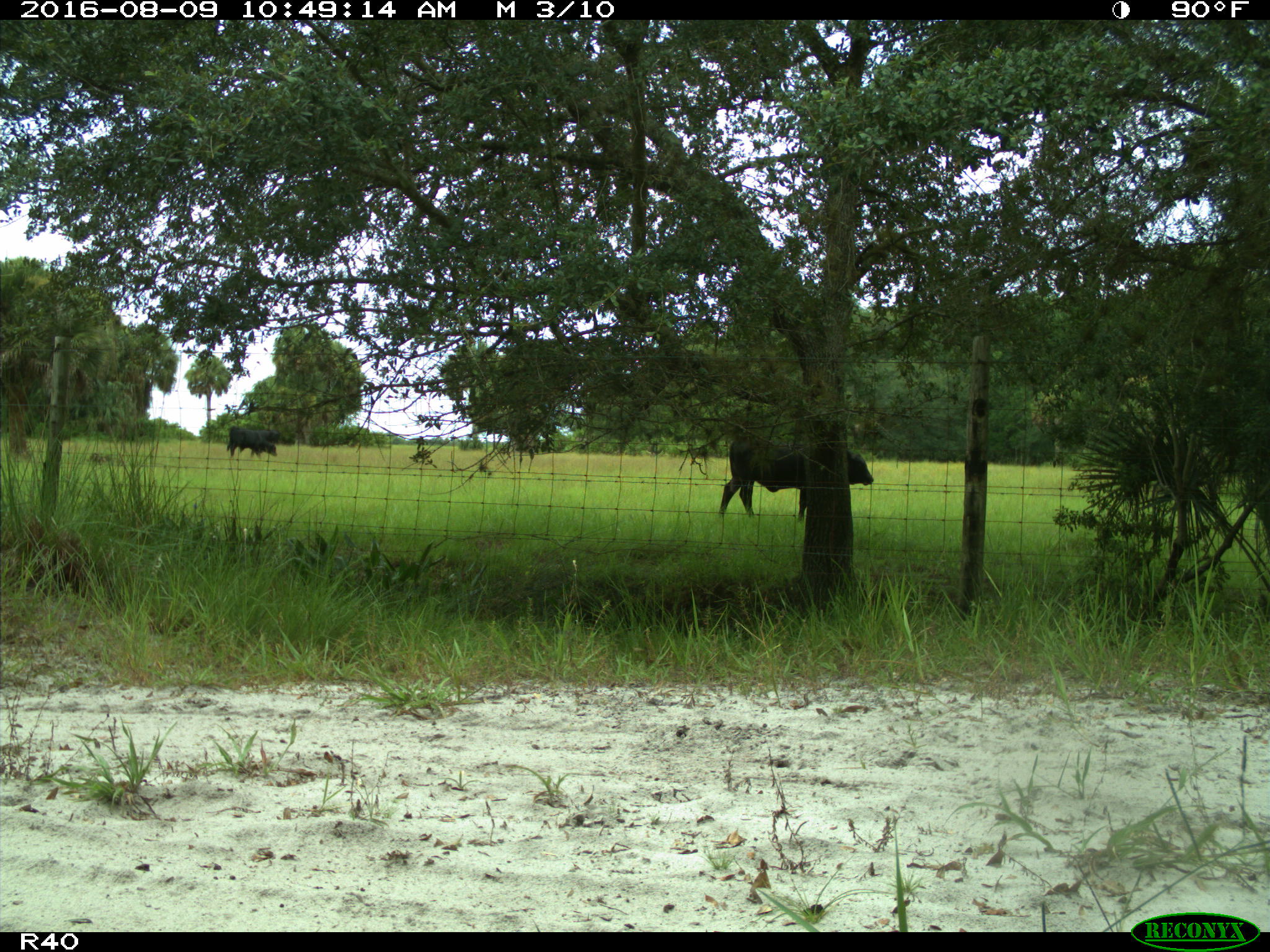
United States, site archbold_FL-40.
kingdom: Animalia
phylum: Chordata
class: Mammalia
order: Artiodactyla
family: Bovidae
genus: Bos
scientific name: Bos taurus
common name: domestic cow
Bos taurus (domestic cow).